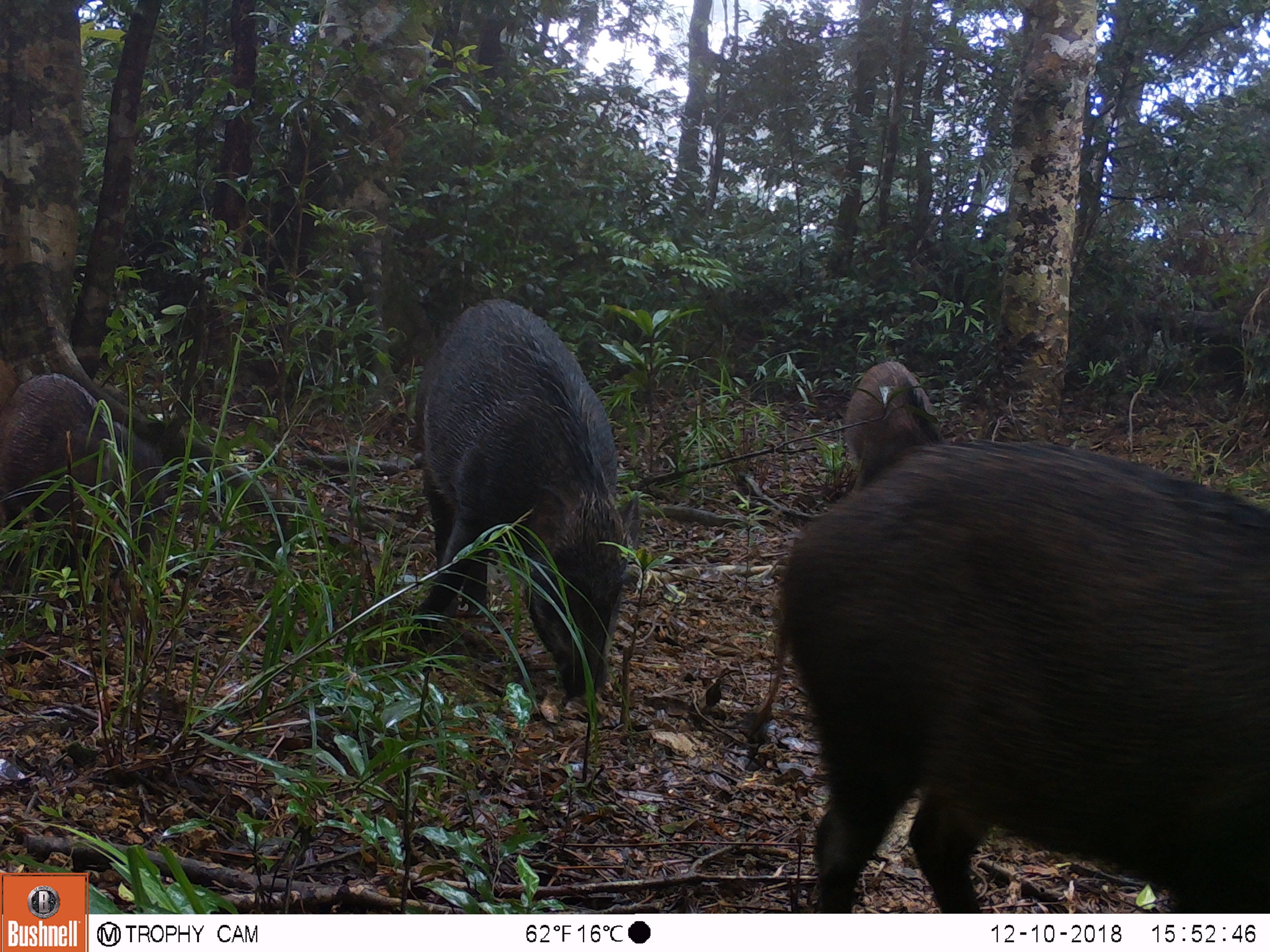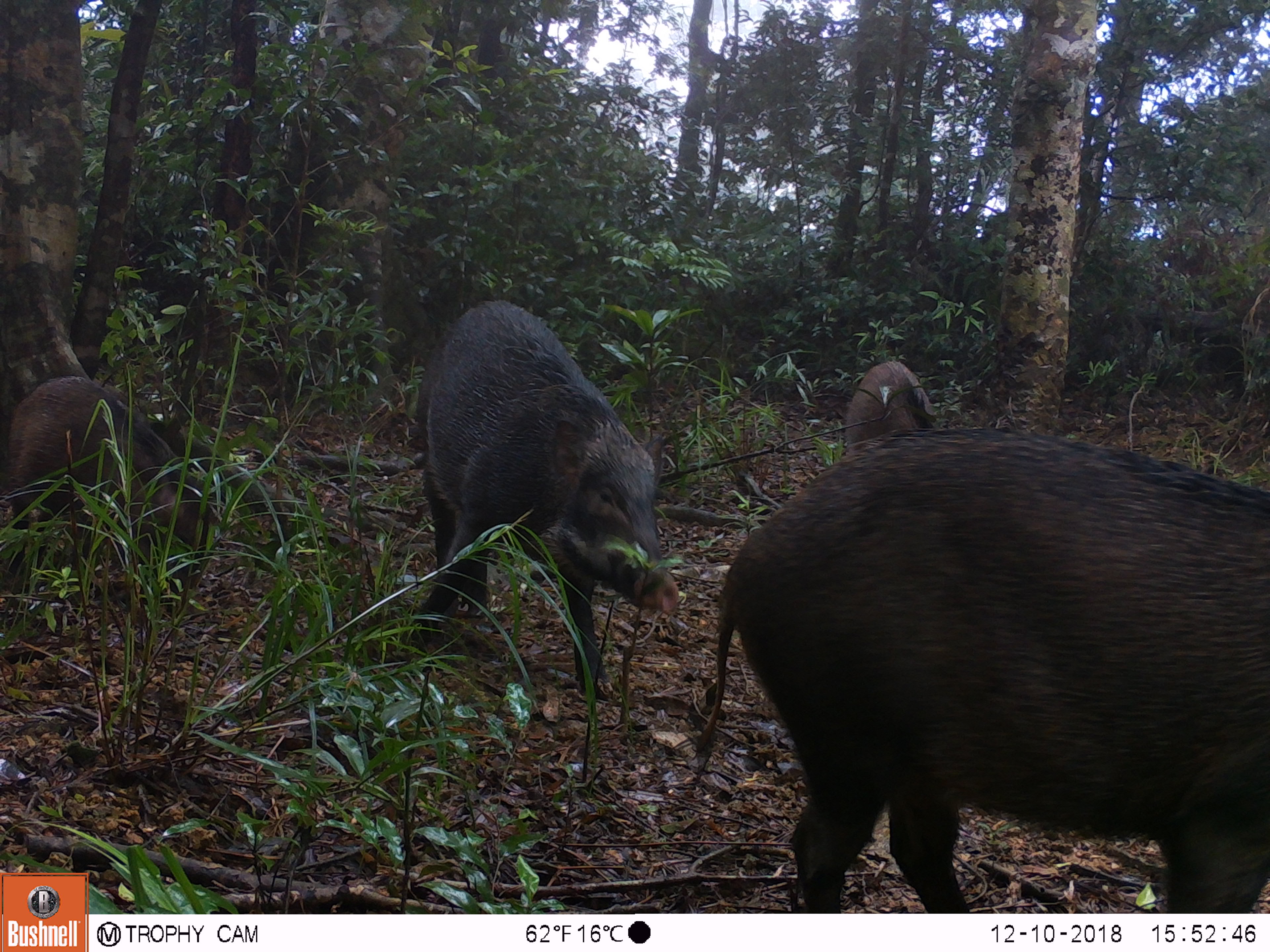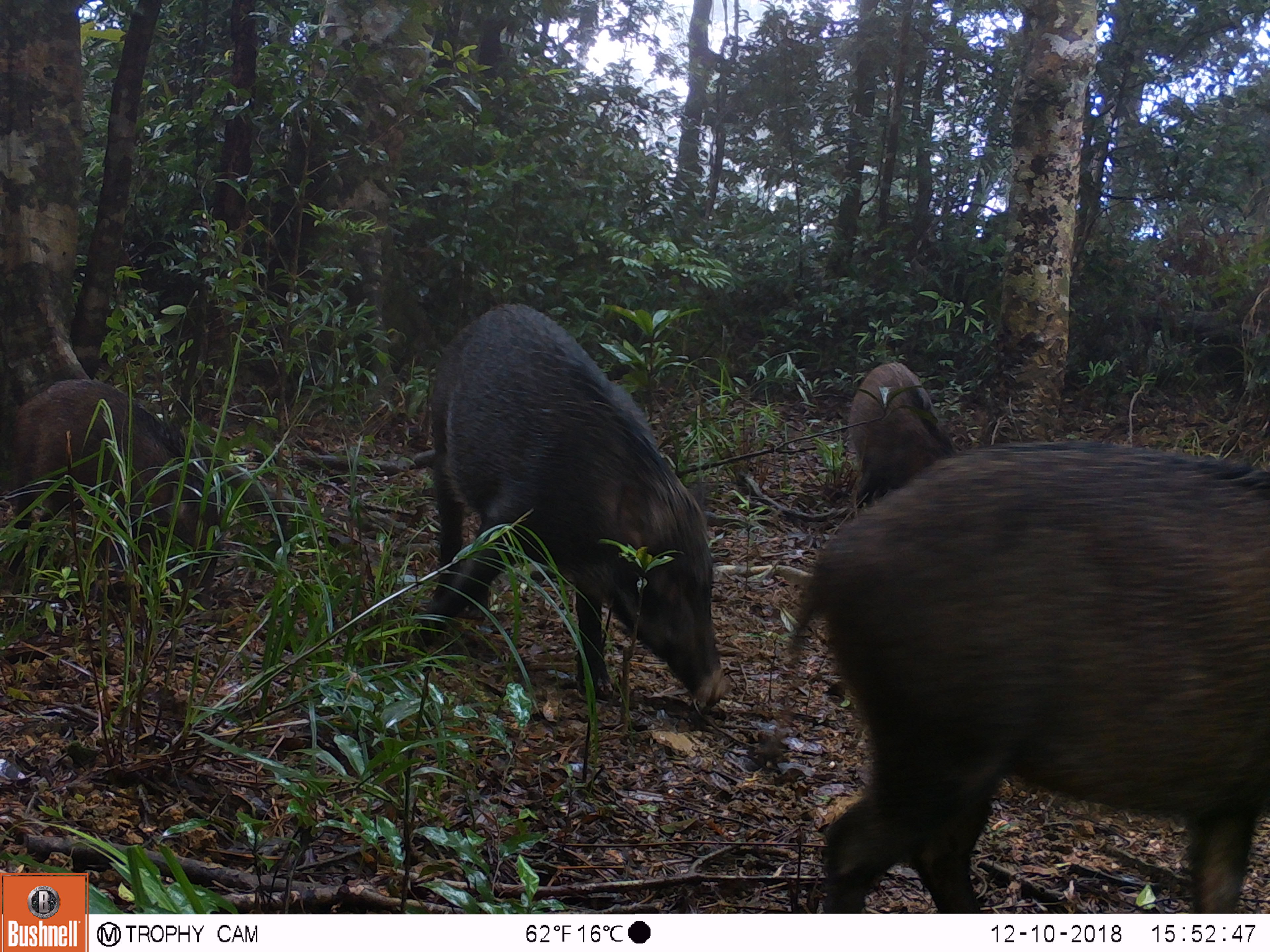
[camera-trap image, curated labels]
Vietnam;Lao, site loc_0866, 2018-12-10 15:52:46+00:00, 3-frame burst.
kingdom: Animalia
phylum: Chordata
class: Mammalia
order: Artiodactyla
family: Suidae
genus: Sus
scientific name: Sus scrofa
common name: eurasian wild pig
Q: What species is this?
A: Eurasian wild pig (Sus scrofa).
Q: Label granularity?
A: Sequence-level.